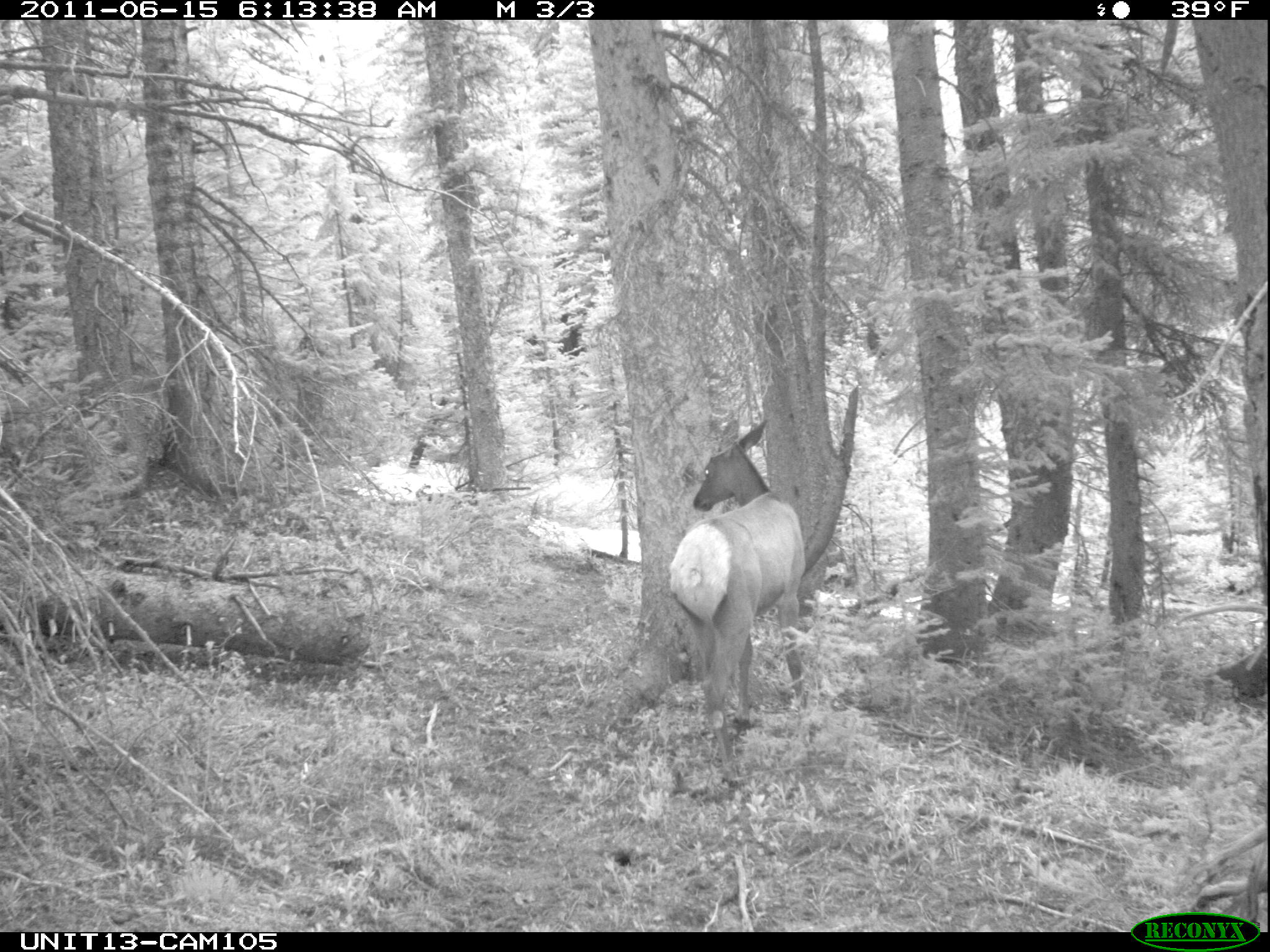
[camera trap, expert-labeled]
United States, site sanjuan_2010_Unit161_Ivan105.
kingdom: Animalia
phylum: Chordata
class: Mammalia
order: Artiodactyla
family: Cervidae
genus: Cervus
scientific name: Cervus elaphus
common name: red deer